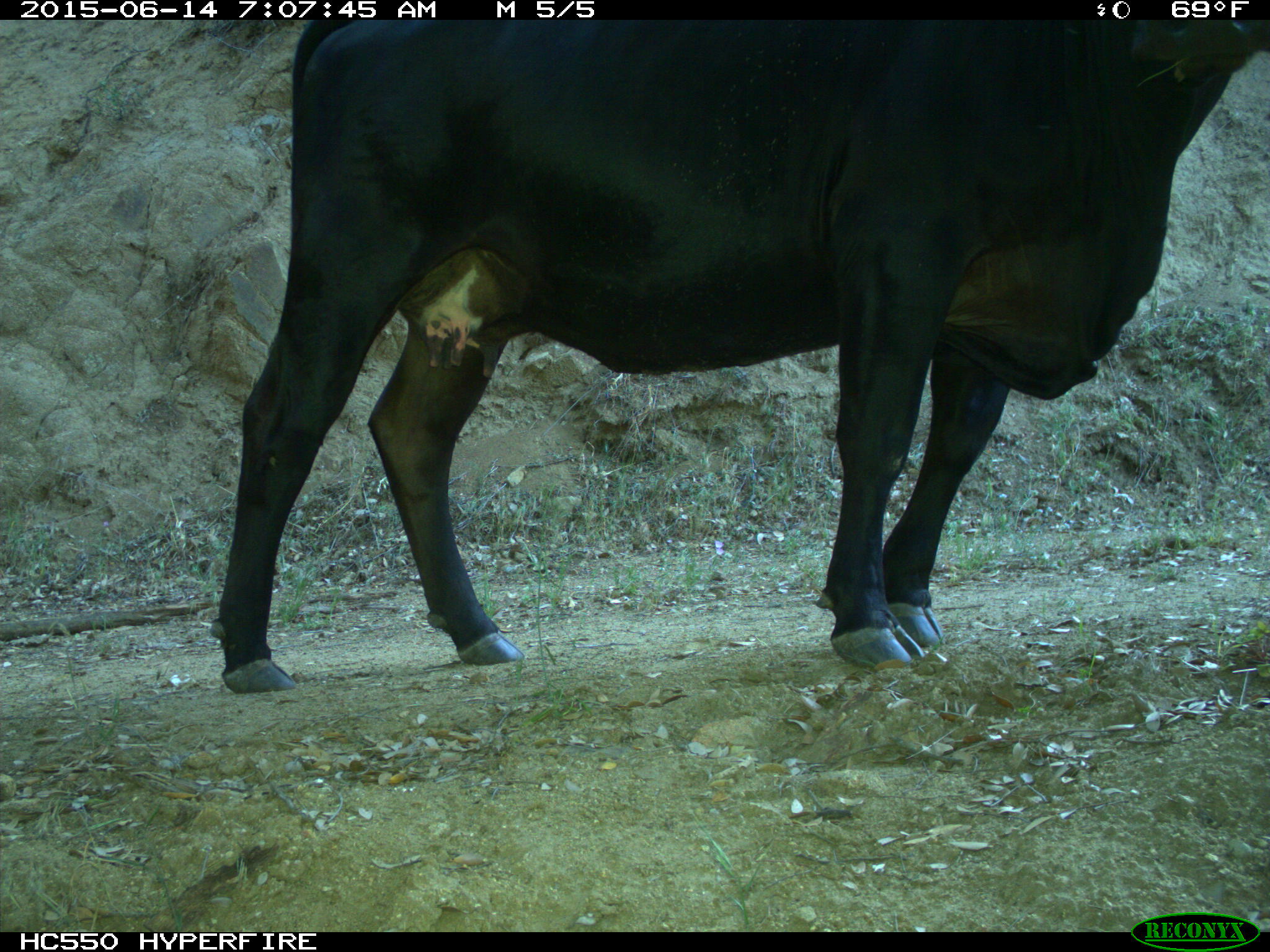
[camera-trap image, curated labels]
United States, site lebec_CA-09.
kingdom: Animalia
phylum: Chordata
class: Mammalia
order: Artiodactyla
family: Bovidae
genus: Bos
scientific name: Bos taurus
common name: domestic cow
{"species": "Bos taurus (domestic cow)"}